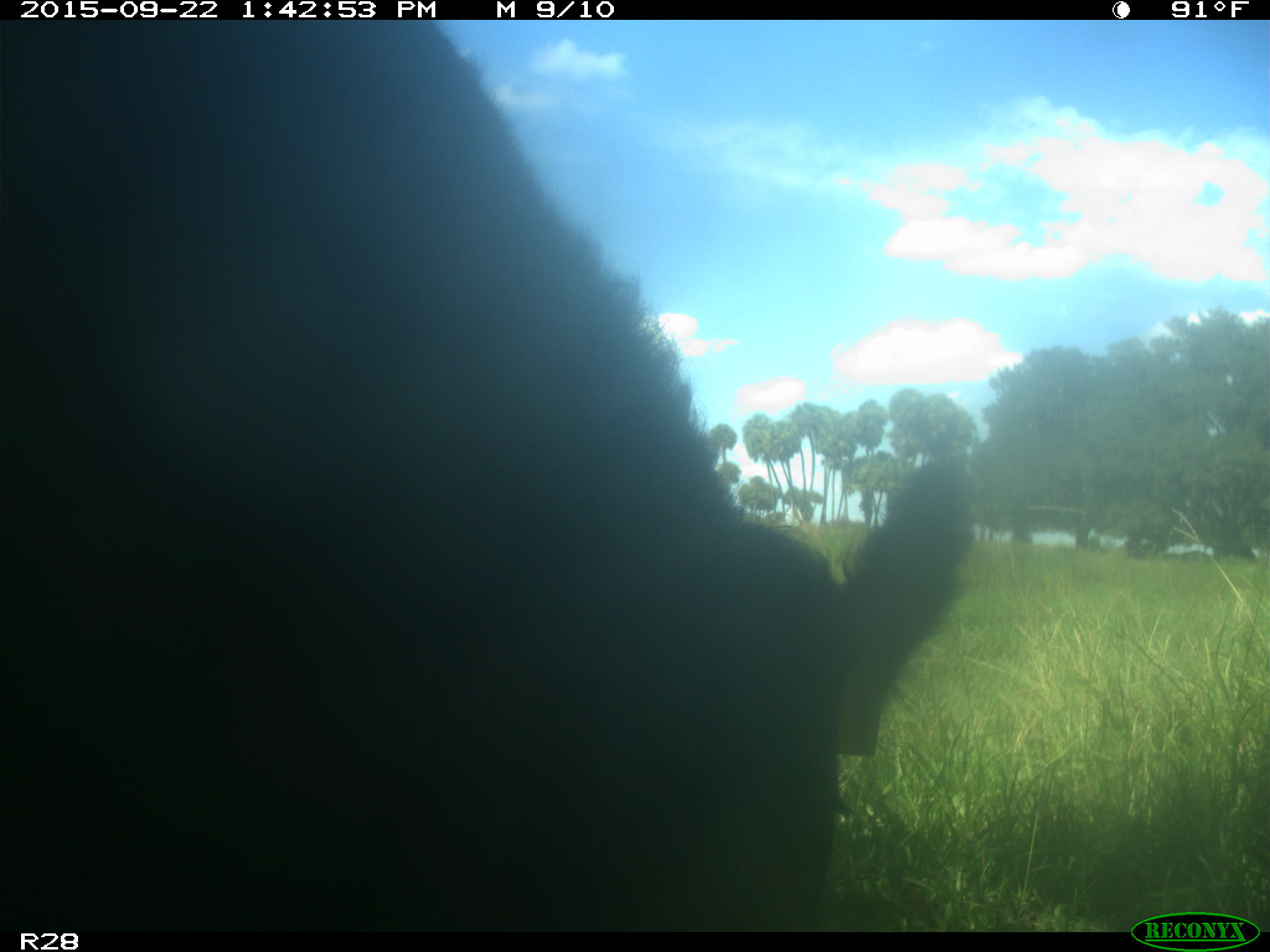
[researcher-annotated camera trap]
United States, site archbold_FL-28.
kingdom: Animalia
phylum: Chordata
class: Mammalia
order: Artiodactyla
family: Bovidae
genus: Bos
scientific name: Bos taurus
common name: domestic cow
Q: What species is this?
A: Bos taurus (domestic cow).